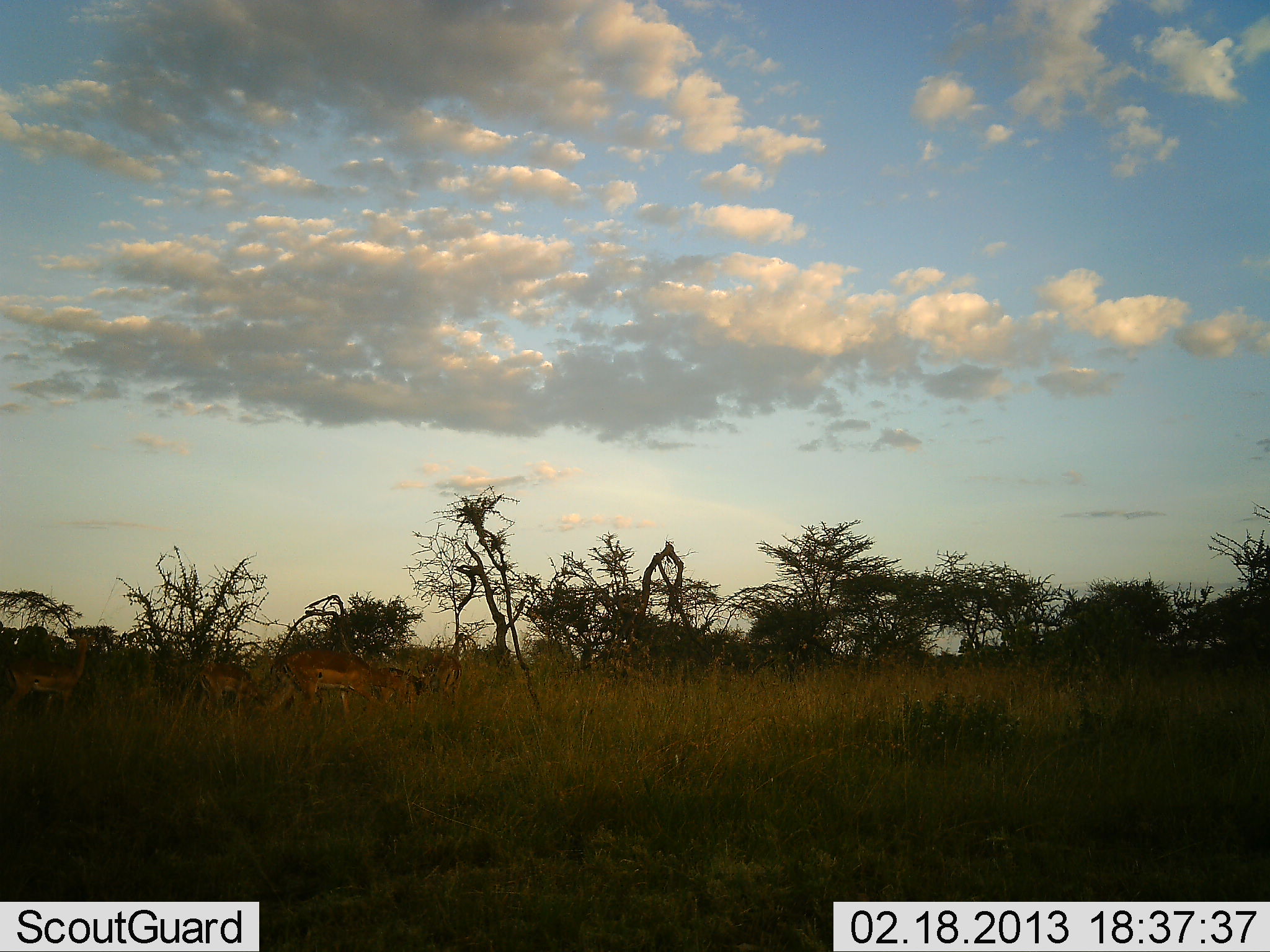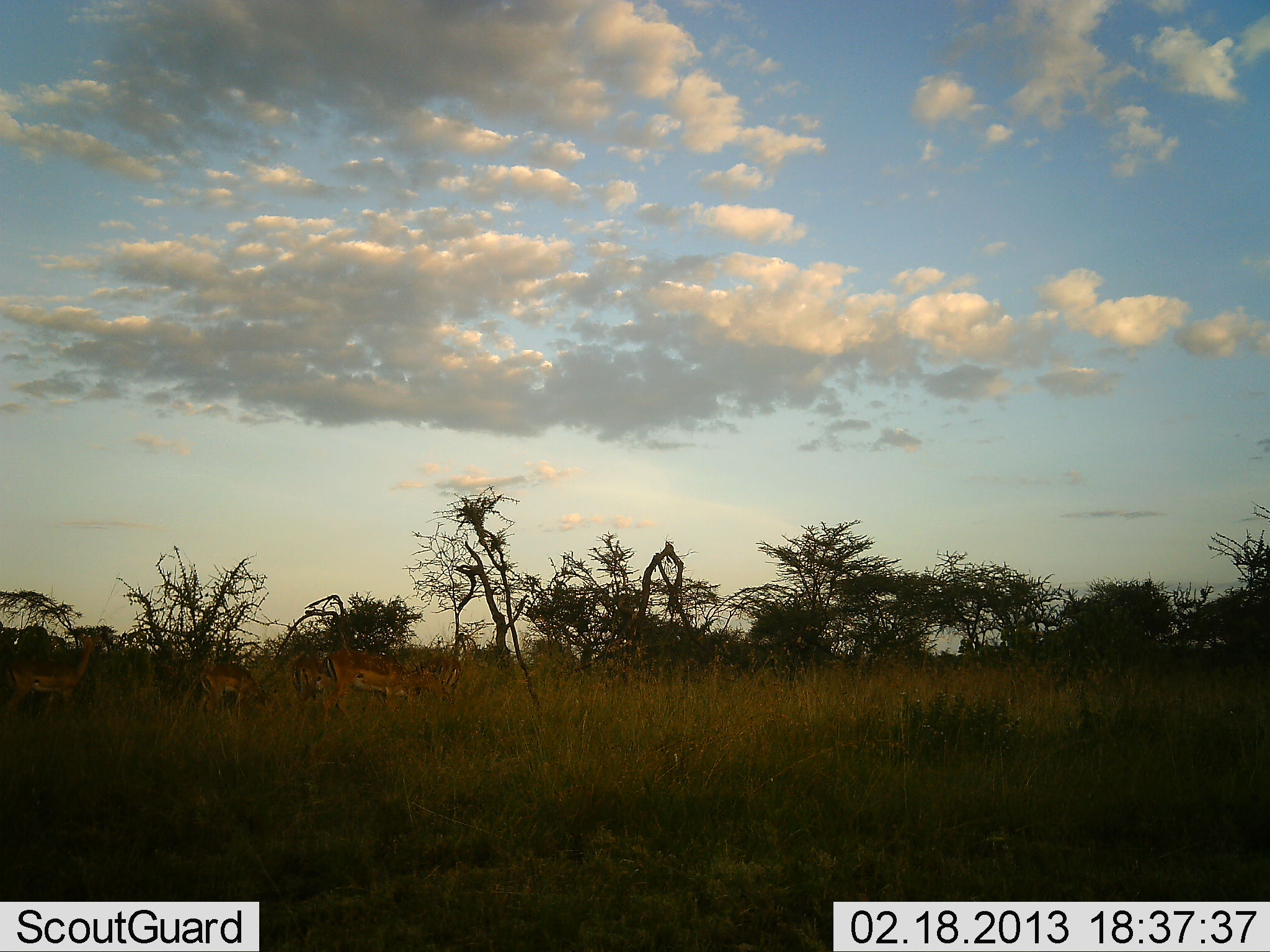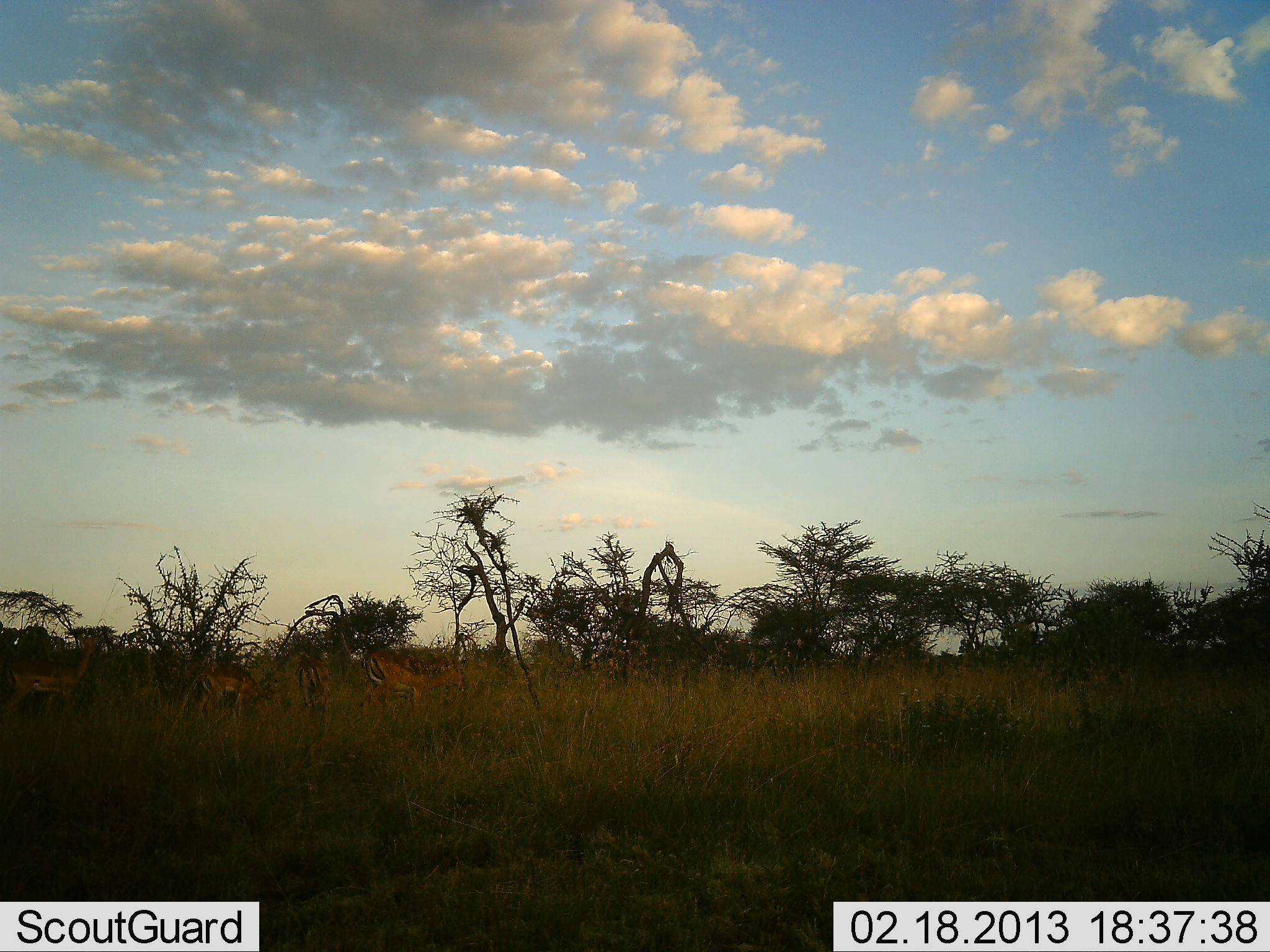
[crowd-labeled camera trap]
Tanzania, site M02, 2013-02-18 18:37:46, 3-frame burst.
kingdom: Animalia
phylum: Chordata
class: Mammalia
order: Artiodactyla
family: Bovidae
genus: Aepyceros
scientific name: Aepyceros melampus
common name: impala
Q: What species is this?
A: Impala (Aepyceros melampus).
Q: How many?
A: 5.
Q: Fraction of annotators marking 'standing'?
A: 48%.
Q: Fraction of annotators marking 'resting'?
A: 0%.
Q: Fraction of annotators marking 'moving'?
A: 40%.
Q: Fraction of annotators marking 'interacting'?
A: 0%.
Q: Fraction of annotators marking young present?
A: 0%.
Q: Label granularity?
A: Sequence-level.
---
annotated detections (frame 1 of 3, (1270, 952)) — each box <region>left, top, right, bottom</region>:
animal: <region>259, 646, 411, 724</region>; <region>0, 629, 100, 730</region>; <region>196, 659, 295, 721</region>; <region>362, 666, 431, 713</region>; <region>418, 647, 463, 708</region>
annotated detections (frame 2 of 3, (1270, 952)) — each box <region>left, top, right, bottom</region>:
animal: <region>1, 630, 104, 732</region>; <region>321, 648, 421, 730</region>; <region>294, 652, 386, 718</region>; <region>197, 663, 271, 722</region>; <region>408, 654, 464, 707</region>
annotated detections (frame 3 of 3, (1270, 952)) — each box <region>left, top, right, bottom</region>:
animal: <region>0, 635, 102, 728</region>; <region>356, 648, 468, 725</region>; <region>186, 663, 281, 727</region>; <region>392, 649, 460, 700</region>; <region>295, 647, 332, 727</region>